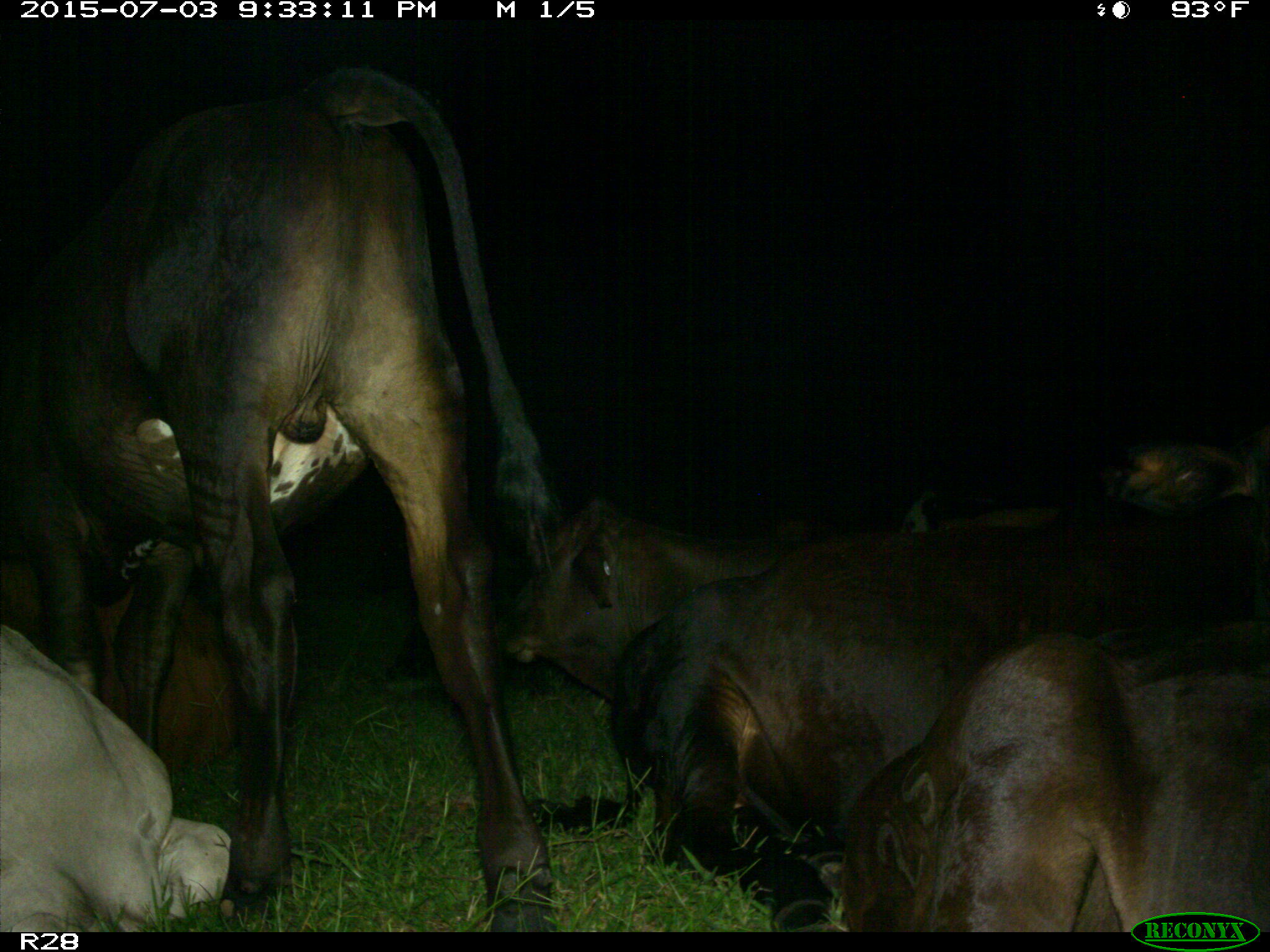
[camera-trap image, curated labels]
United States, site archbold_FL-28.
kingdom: Animalia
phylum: Chordata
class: Mammalia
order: Artiodactyla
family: Bovidae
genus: Bos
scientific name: Bos taurus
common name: domestic cow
Bos taurus (domestic cow).